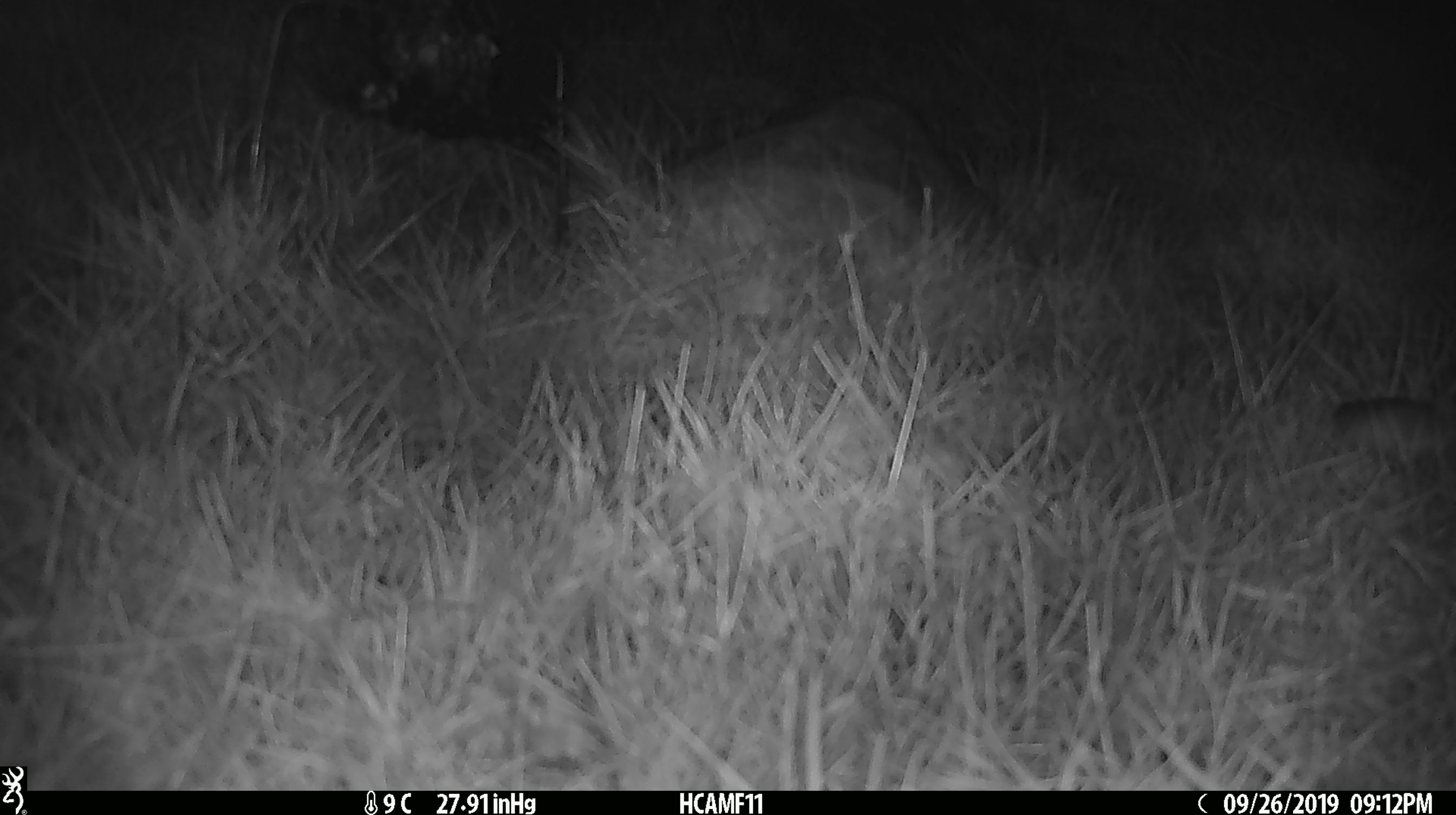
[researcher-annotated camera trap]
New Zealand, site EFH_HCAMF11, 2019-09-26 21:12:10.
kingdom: Animalia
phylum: Chordata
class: Mammalia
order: Rodentia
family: Muridae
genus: Mus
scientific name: Mus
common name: mouse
Mouse (Mus).